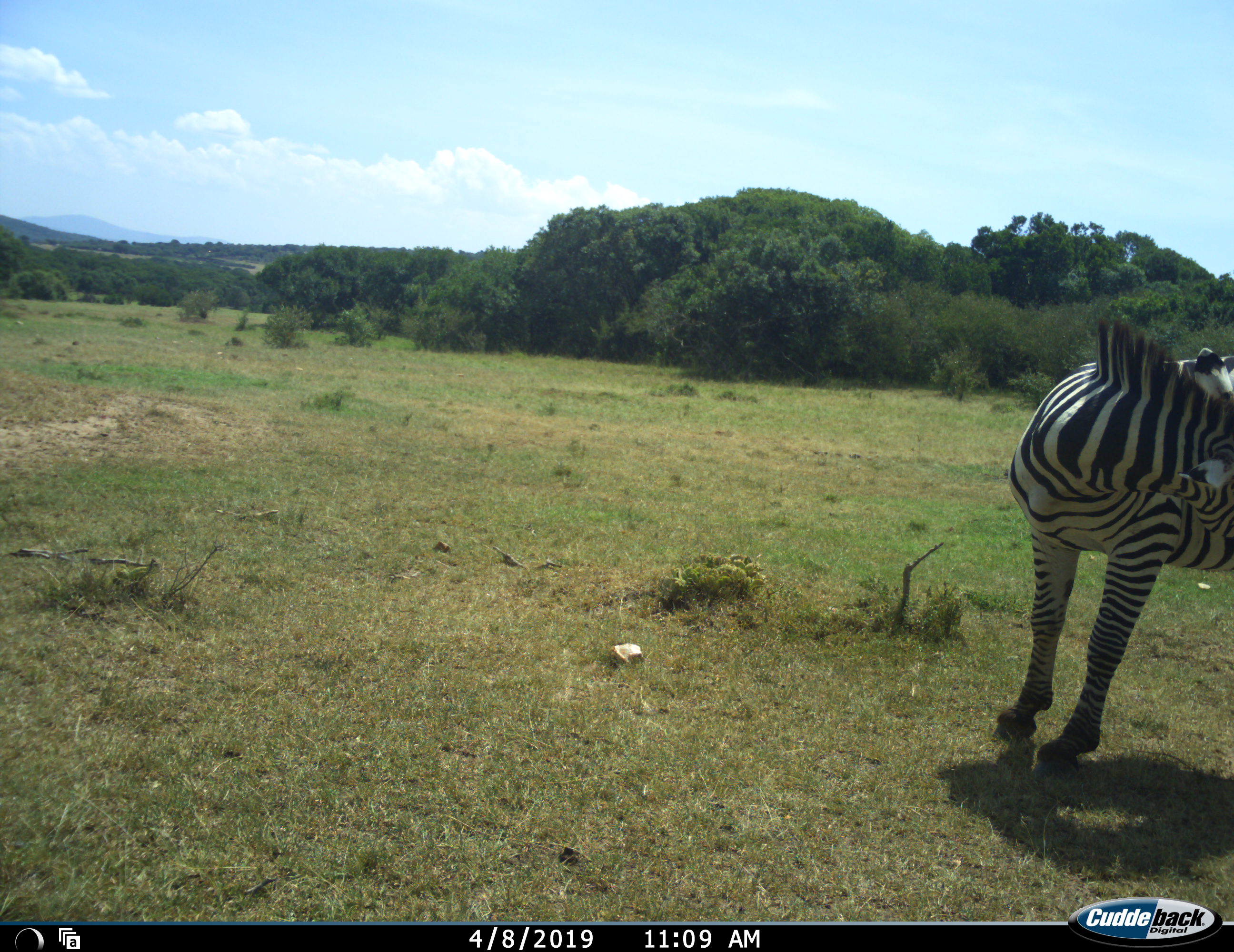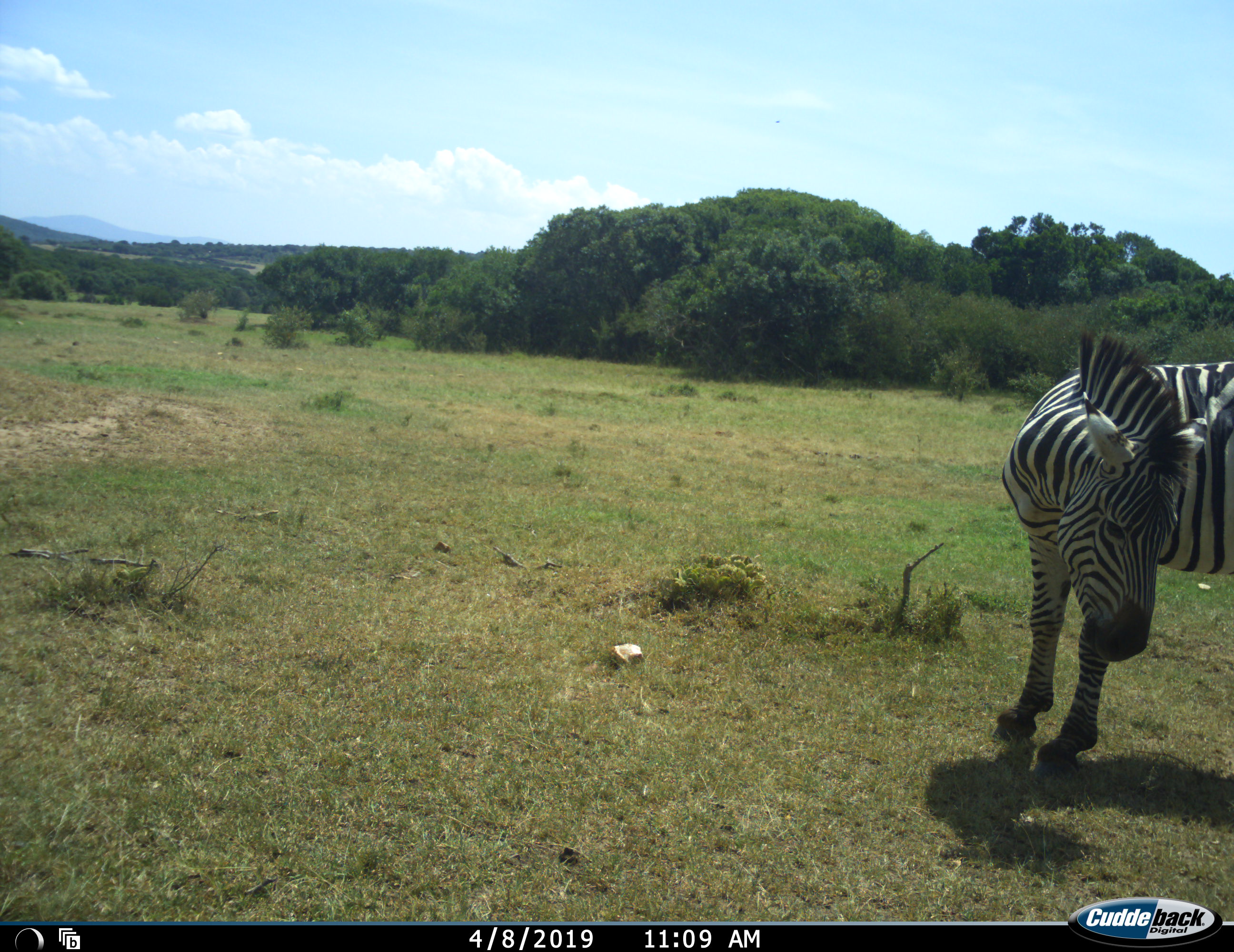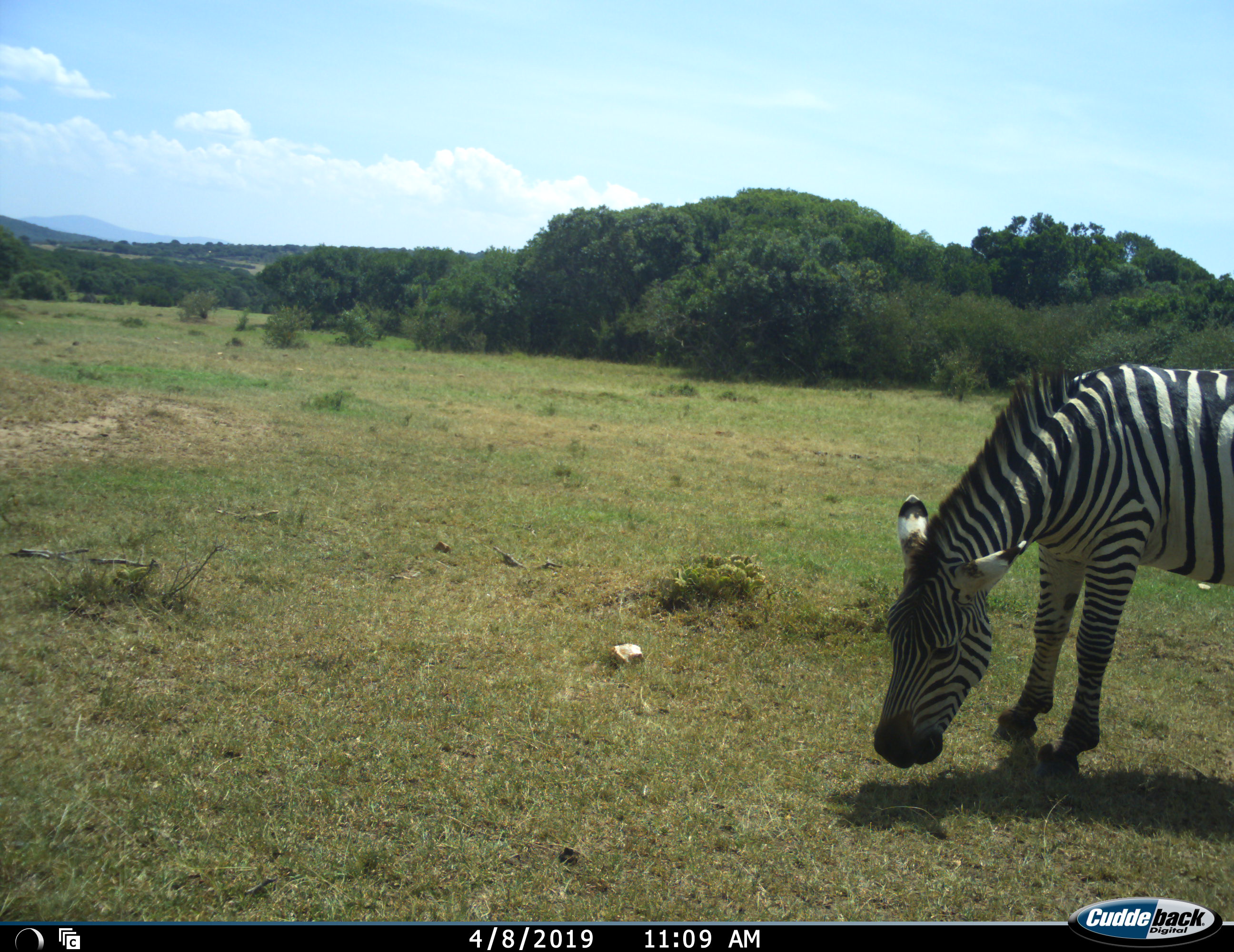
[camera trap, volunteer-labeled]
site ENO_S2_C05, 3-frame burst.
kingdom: Animalia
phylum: Chordata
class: Mammalia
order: Perissodactyla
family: Equidae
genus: Equus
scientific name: Equus quagga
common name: plains zebra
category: zebraplains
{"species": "zebraplains (plains zebra) (Equus quagga)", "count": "1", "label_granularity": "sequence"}